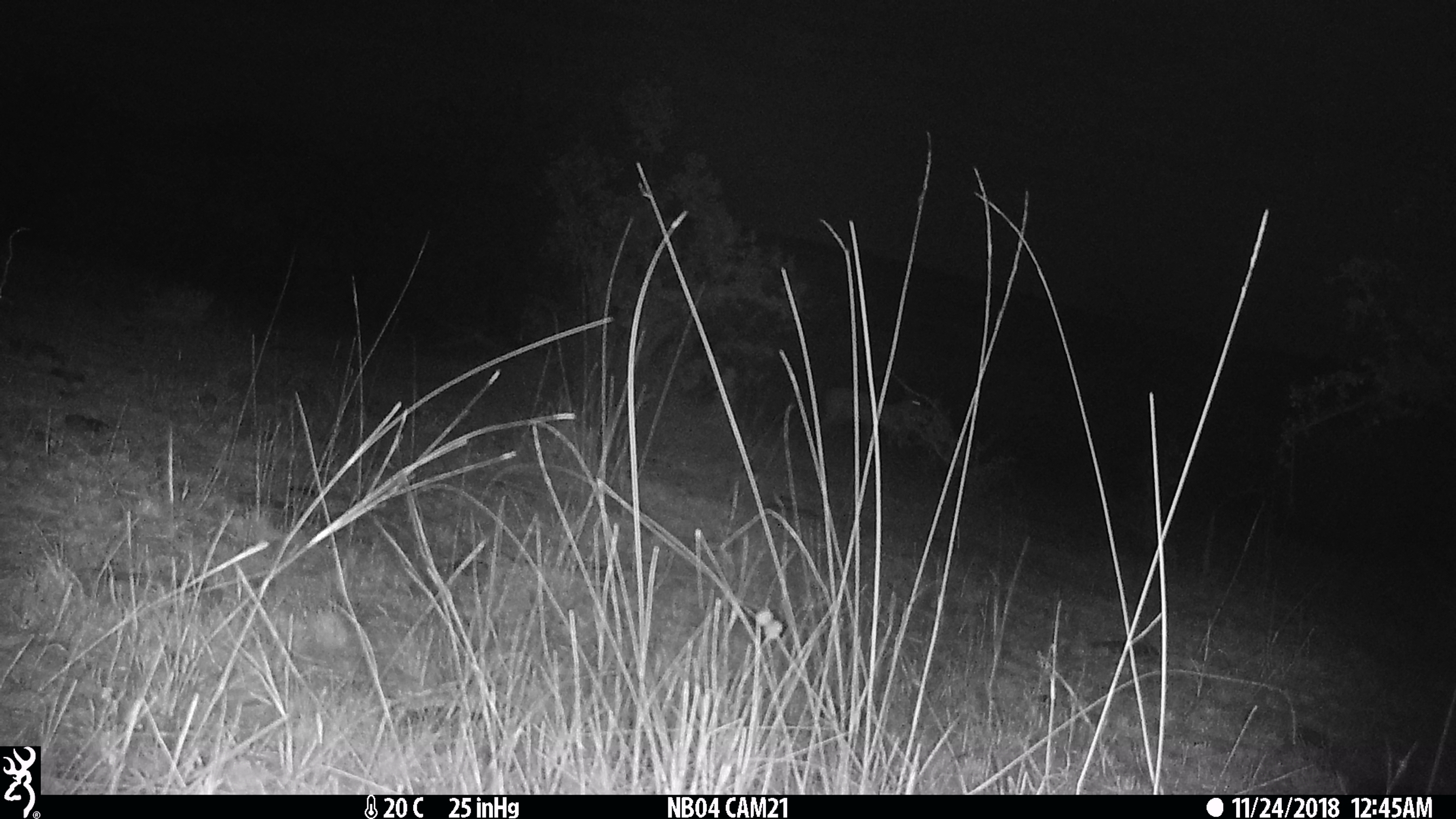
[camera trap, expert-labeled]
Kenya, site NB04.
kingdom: Animalia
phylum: Chordata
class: Mammalia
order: Artiodactyla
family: Bovidae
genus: Aepyceros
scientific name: Aepyceros melampus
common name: impala